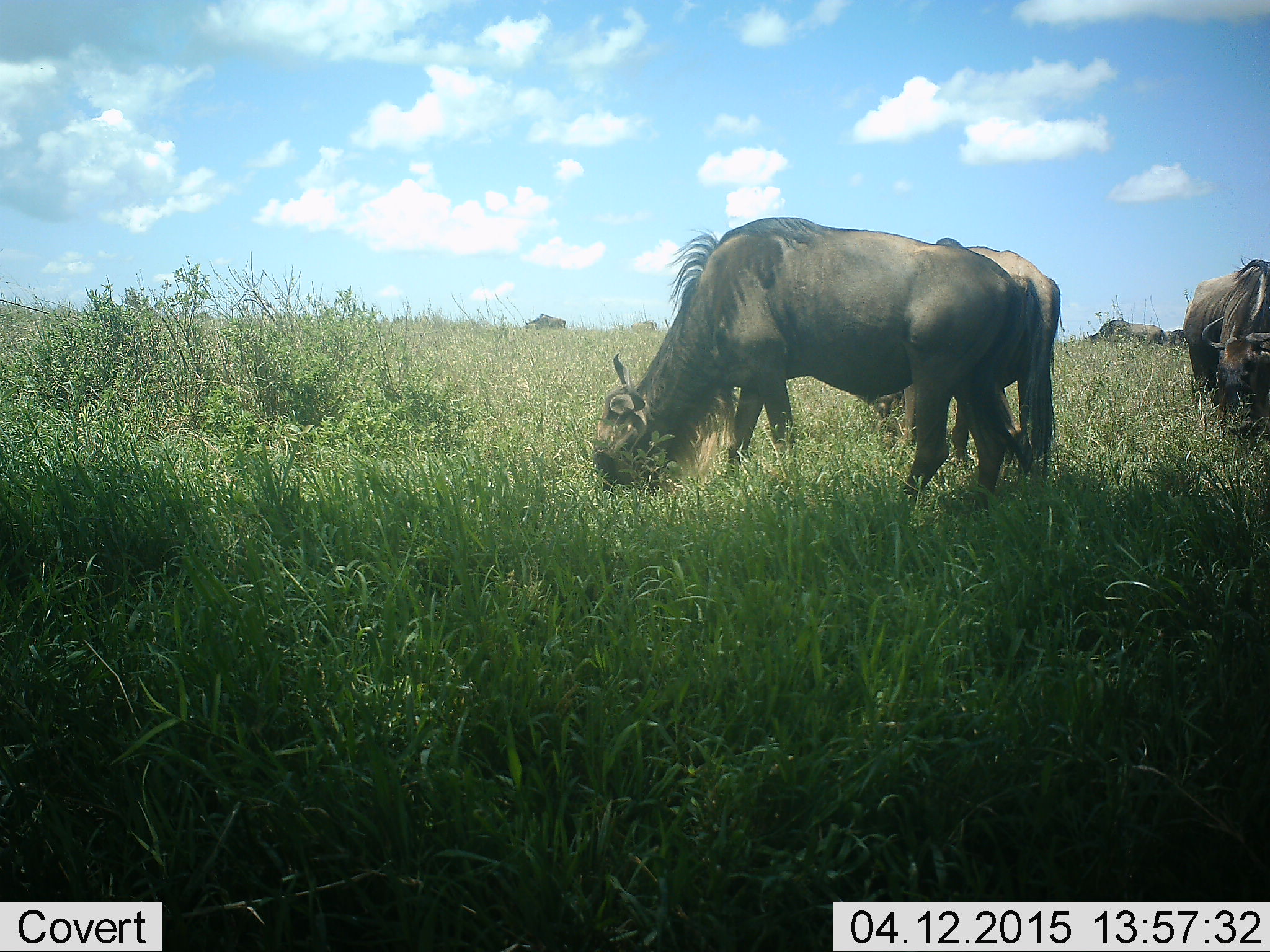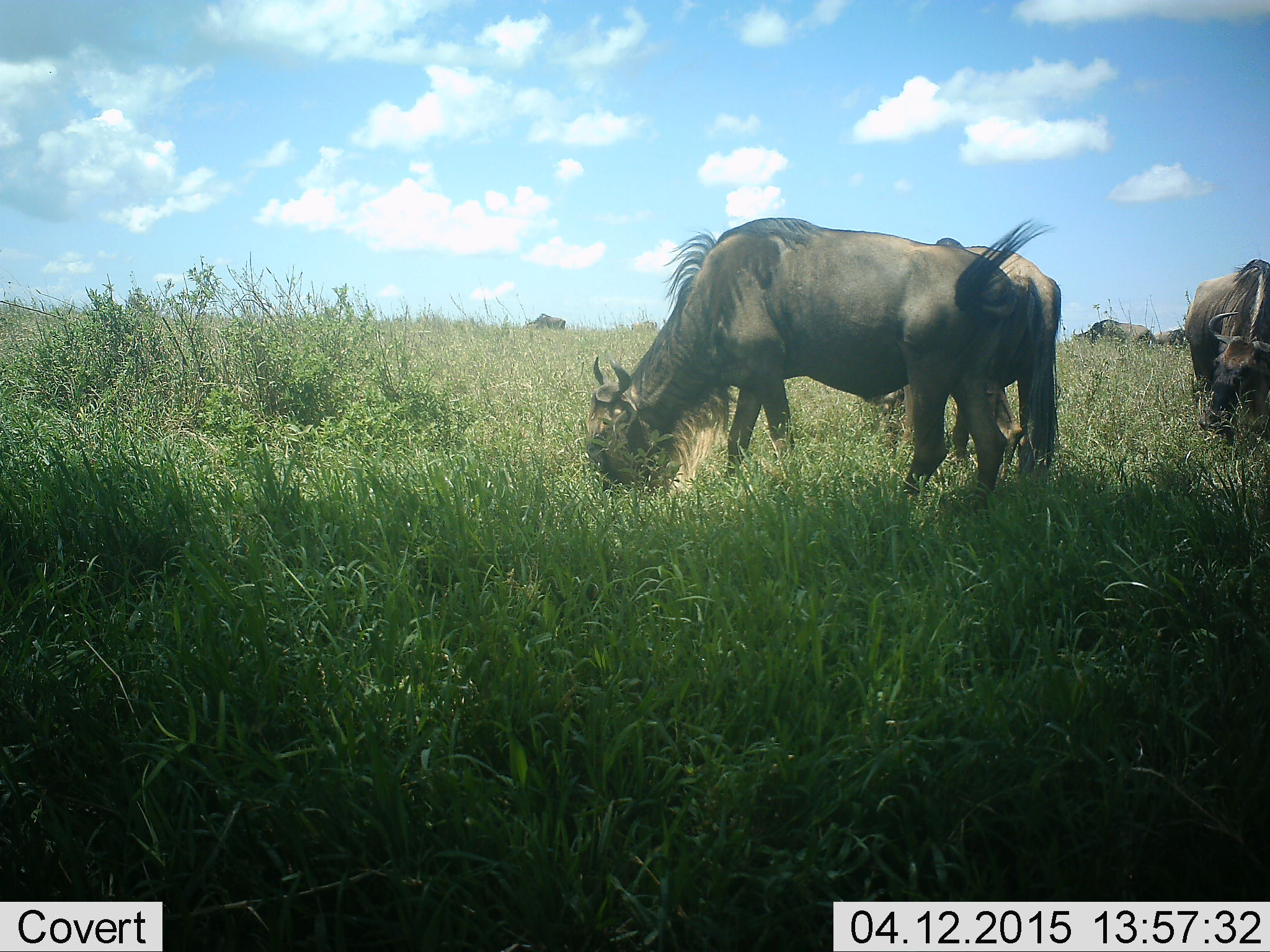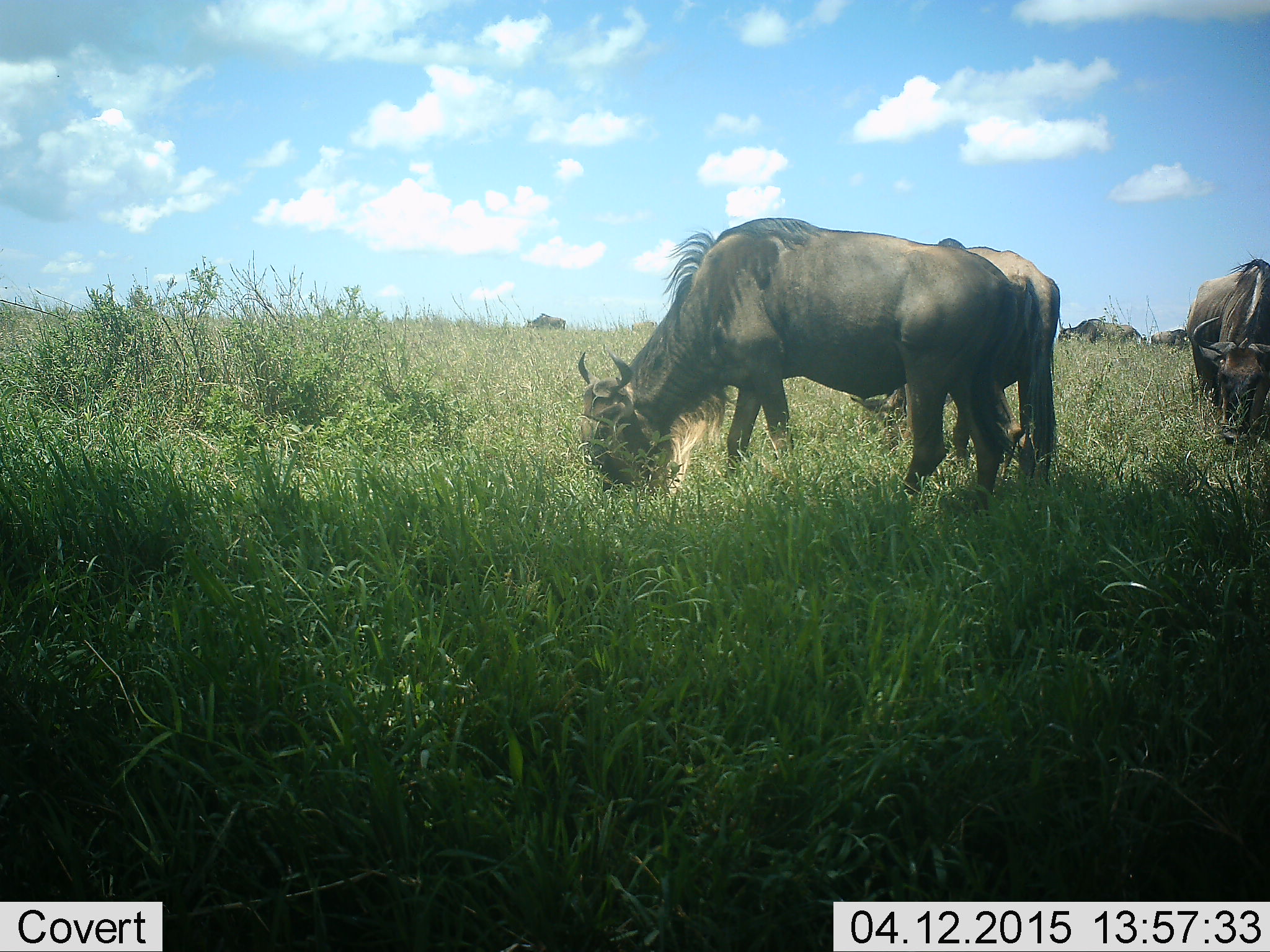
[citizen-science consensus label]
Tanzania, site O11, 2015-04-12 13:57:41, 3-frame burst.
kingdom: Animalia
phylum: Chordata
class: Mammalia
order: Artiodactyla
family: Bovidae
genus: Connochaetes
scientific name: Connochaetes taurinus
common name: blue wildebeest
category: wildebeest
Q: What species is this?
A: Wildebeest (blue wildebeest) (Connochaetes taurinus).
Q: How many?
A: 6.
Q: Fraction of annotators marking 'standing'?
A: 50%.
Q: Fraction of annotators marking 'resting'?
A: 0%.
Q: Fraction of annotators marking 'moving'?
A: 0%.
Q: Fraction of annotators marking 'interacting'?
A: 0%.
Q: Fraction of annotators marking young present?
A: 0%.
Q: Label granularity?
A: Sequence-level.